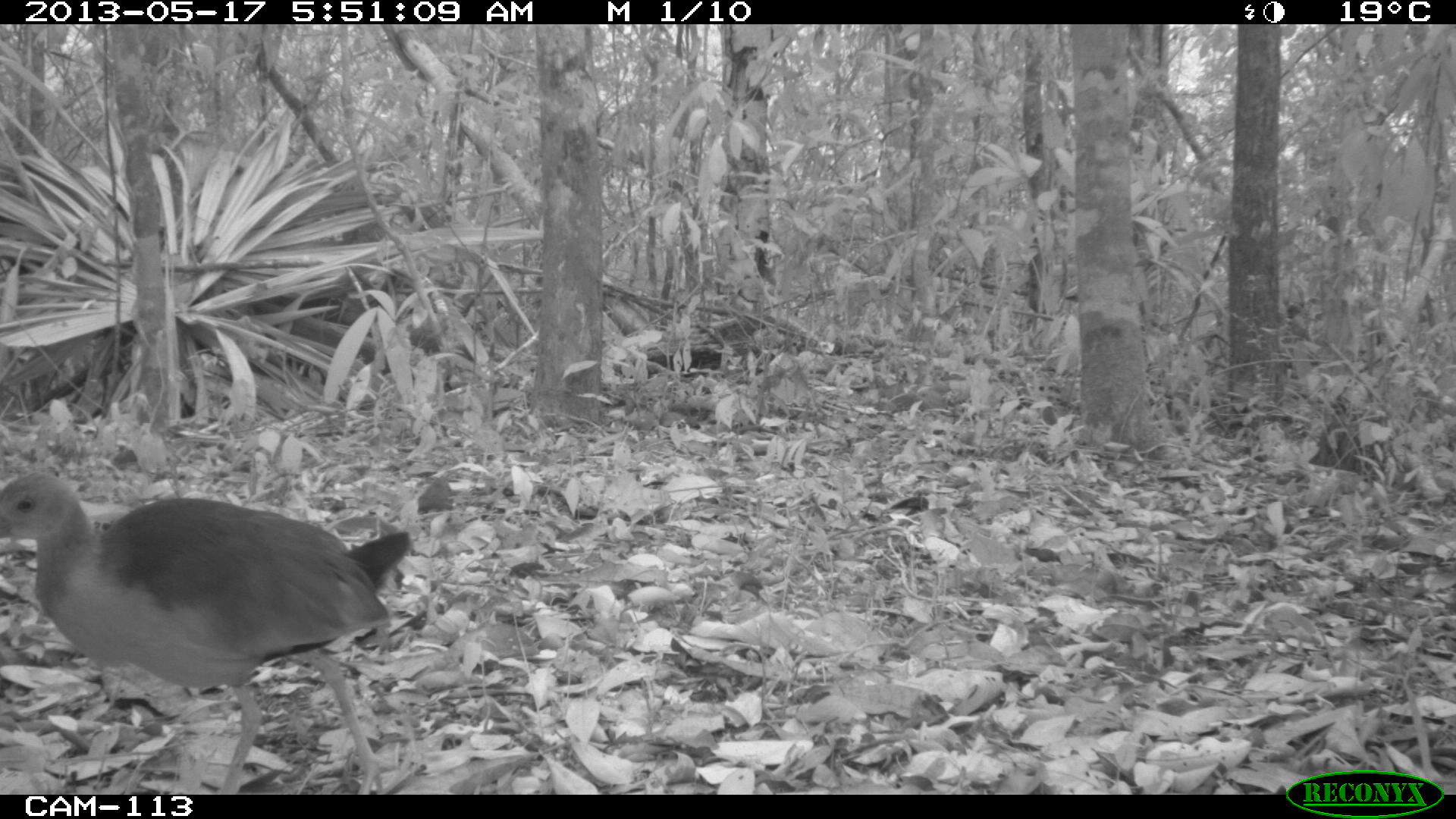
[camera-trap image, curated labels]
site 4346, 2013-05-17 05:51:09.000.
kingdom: Animalia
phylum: Chordata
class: Aves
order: Gruiformes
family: Rallidae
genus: Aramides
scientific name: Aramides cajaneus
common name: gray-necked wood-rail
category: aramides cajanea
Aramides cajanea (gray-necked wood-rail) (Aramides cajaneus), count 1.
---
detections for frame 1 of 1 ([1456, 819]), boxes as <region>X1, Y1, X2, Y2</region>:
aramides cajanea: <region>0, 470, 411, 795</region>